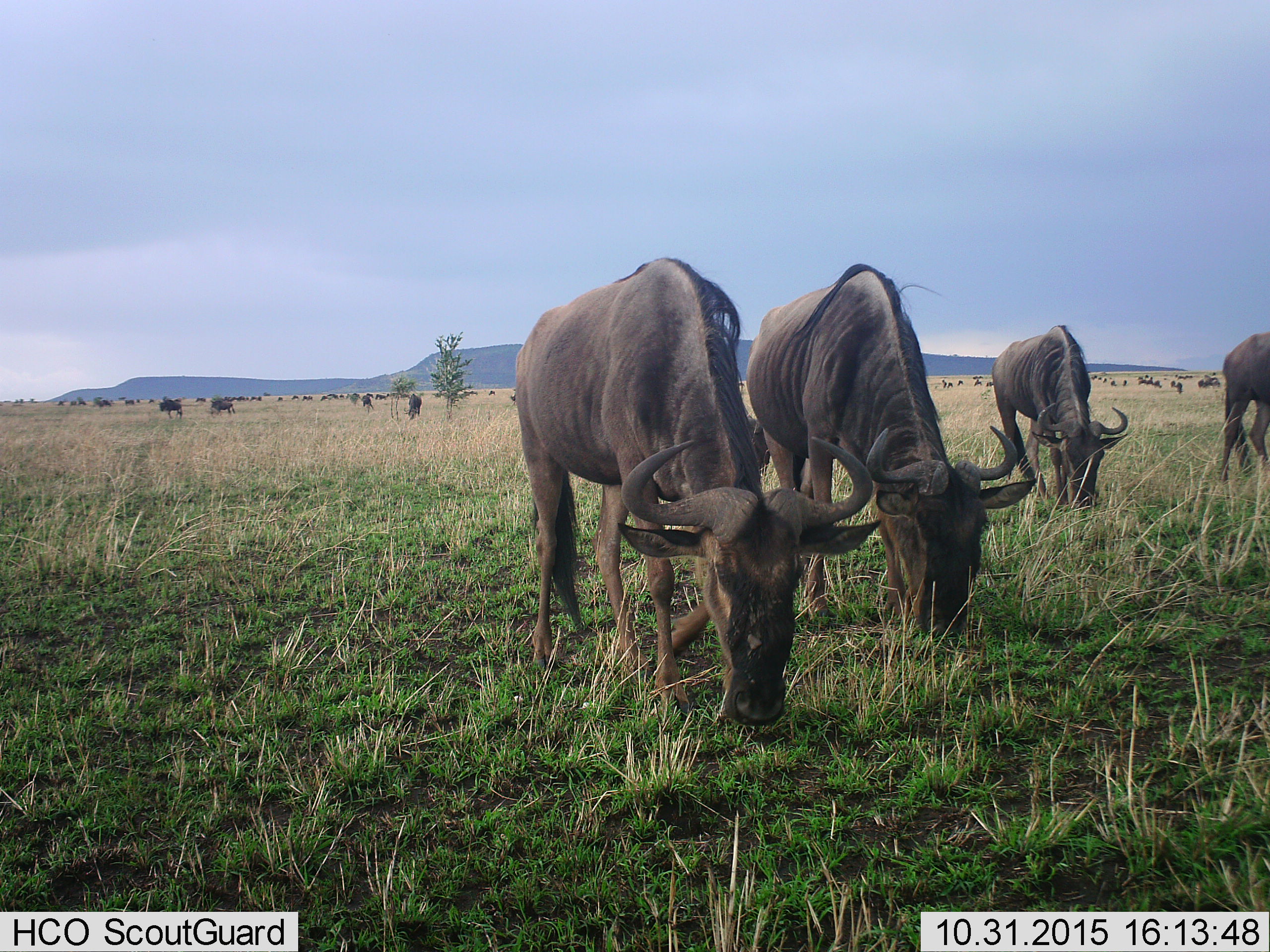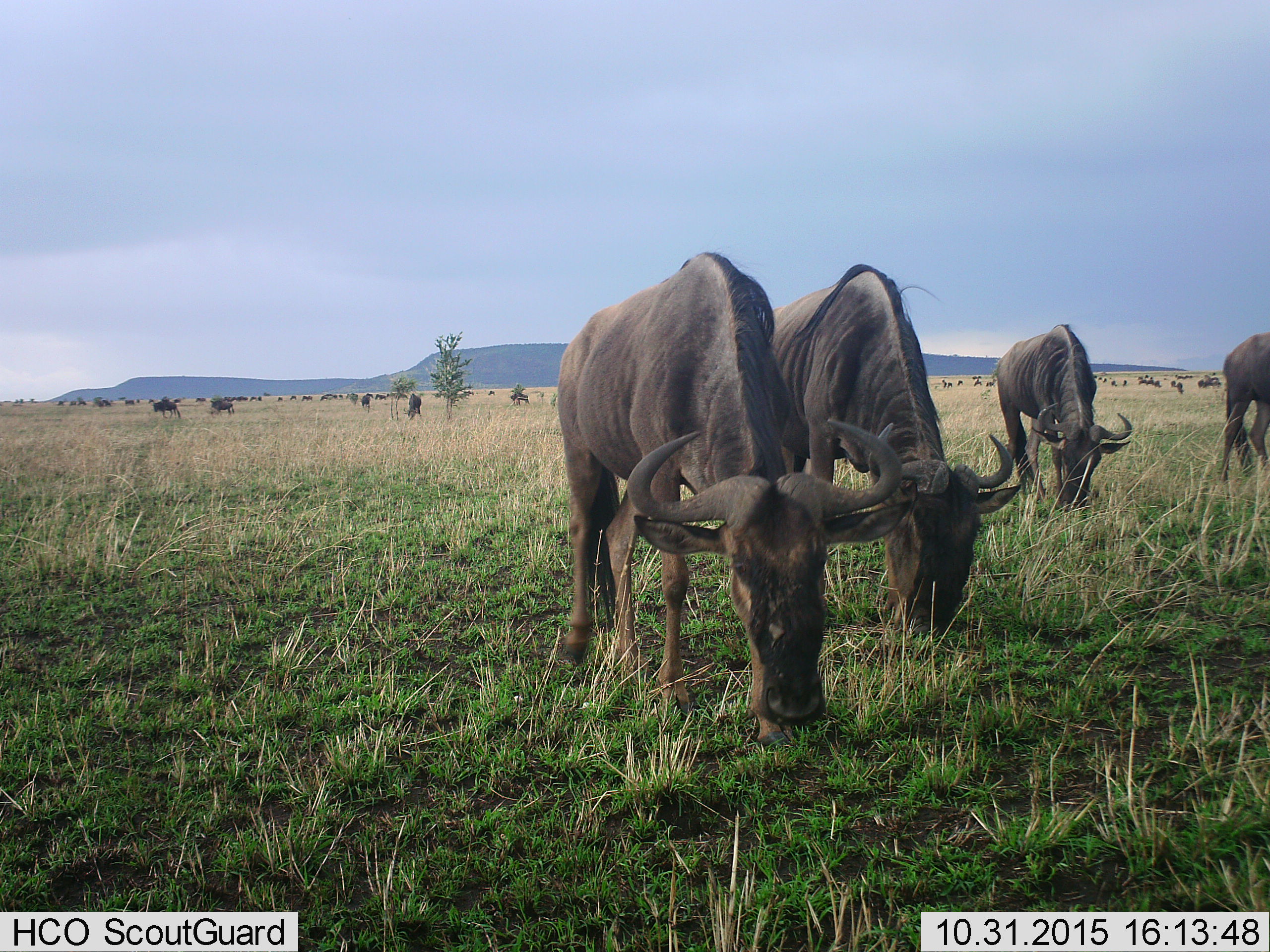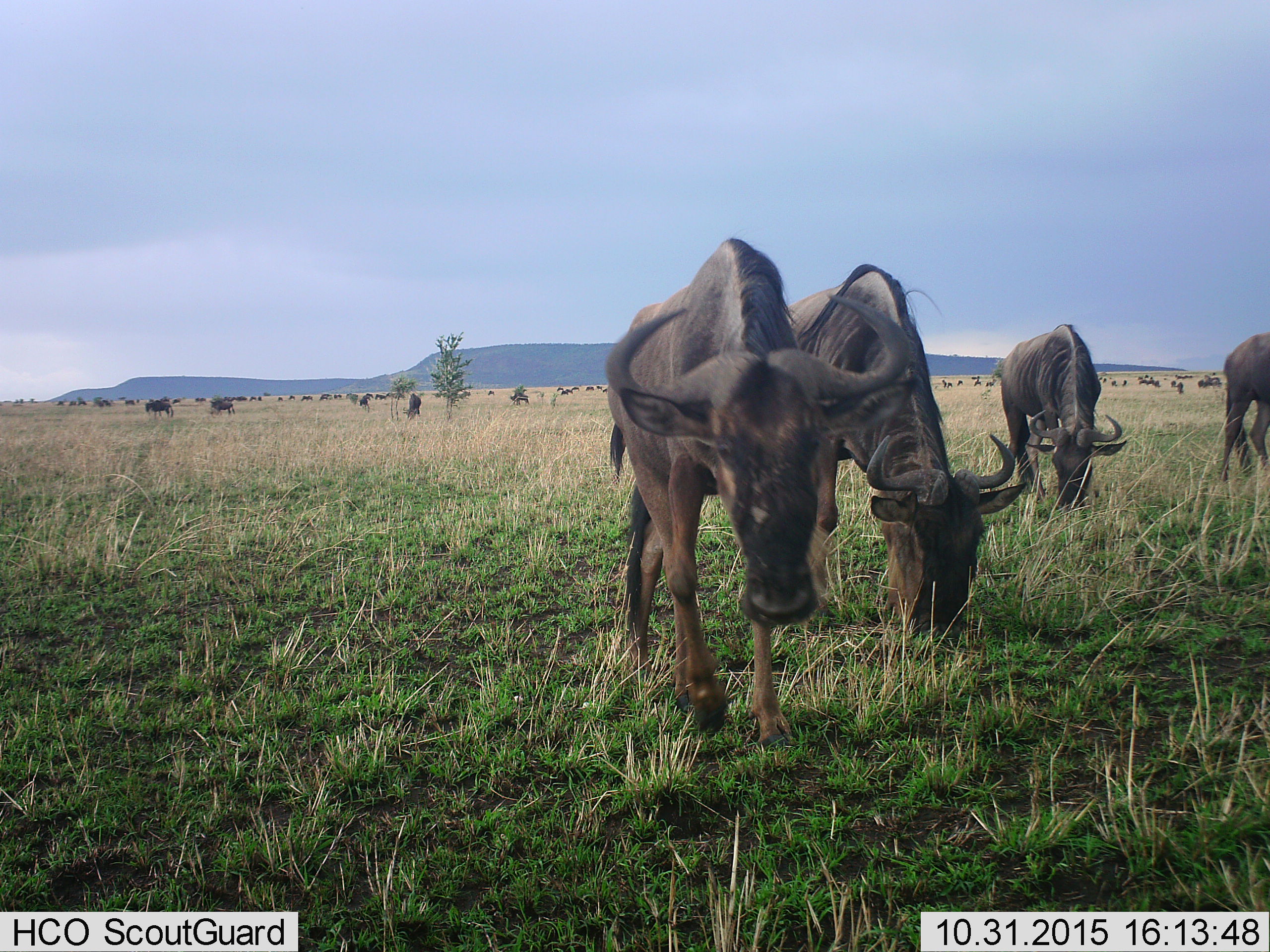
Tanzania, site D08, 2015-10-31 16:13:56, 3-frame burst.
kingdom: Animalia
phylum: Chordata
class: Mammalia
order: Artiodactyla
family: Bovidae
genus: Connochaetes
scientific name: Connochaetes taurinus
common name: blue wildebeest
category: wildebeest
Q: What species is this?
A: Wildebeest (blue wildebeest) (Connochaetes taurinus).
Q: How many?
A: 51+.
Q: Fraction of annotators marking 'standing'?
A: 24%.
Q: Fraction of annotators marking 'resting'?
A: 6%.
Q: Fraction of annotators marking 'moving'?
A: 47%.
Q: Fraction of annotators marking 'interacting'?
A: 6%.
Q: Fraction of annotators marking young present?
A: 12%.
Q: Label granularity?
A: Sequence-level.